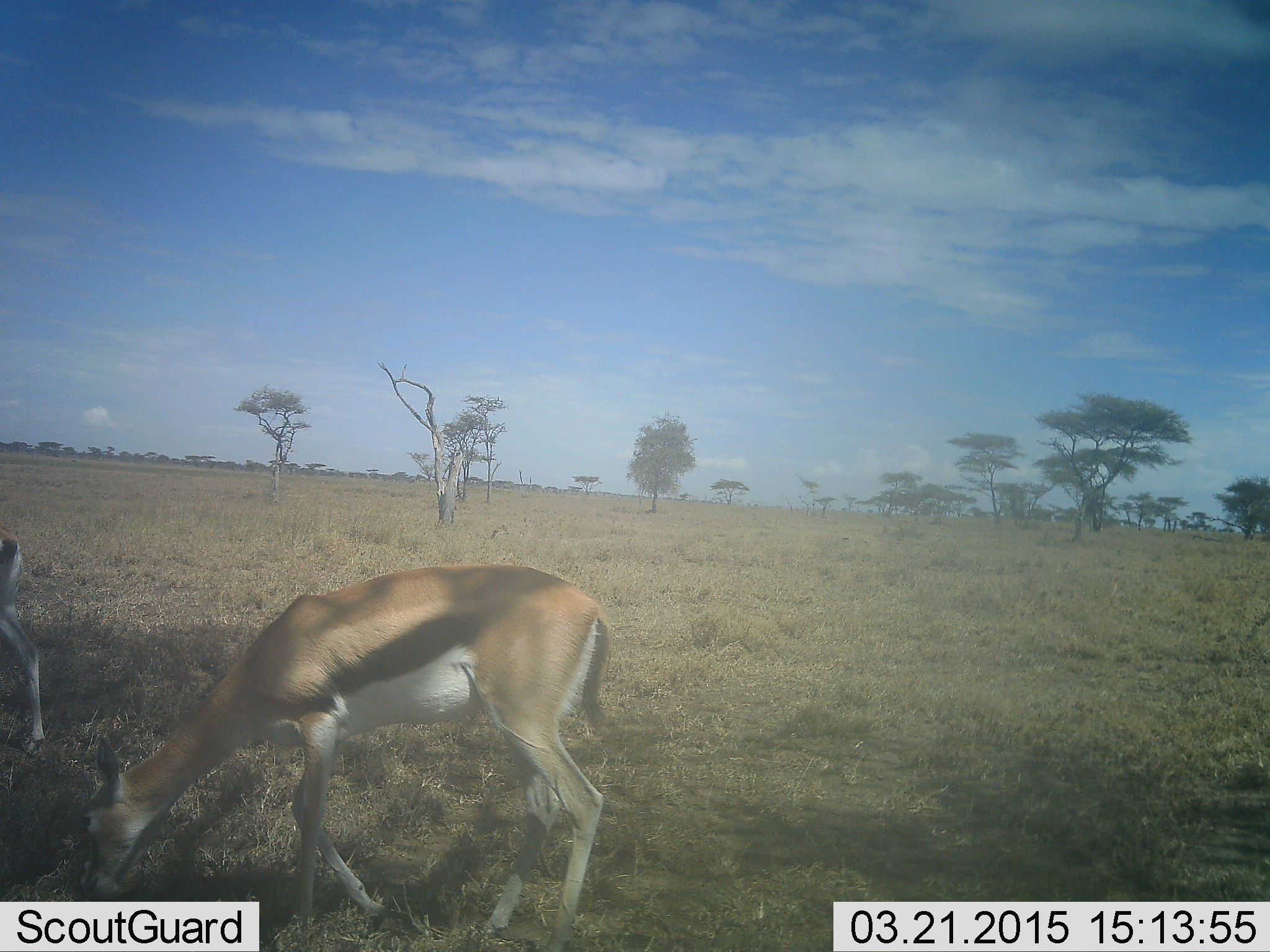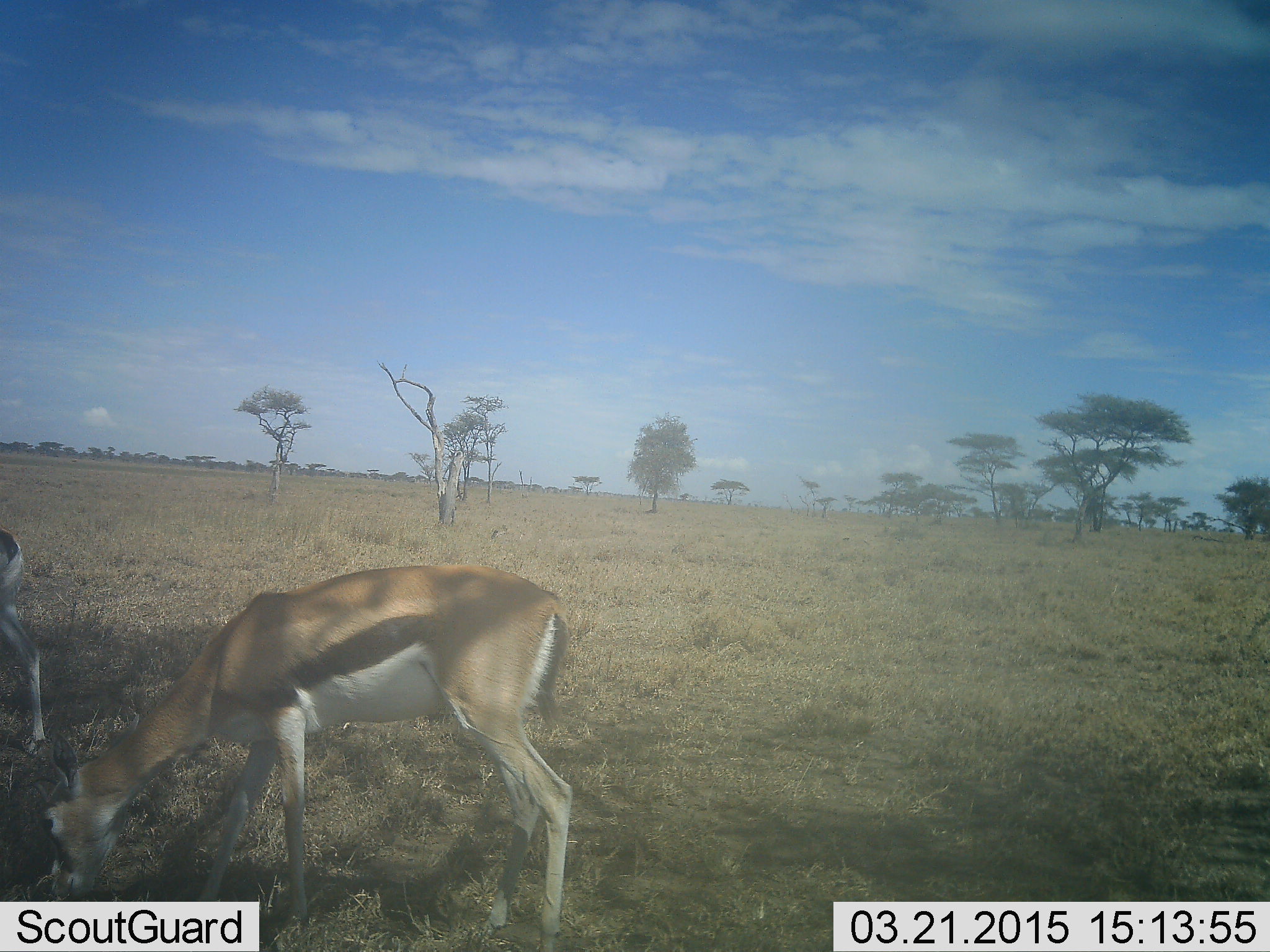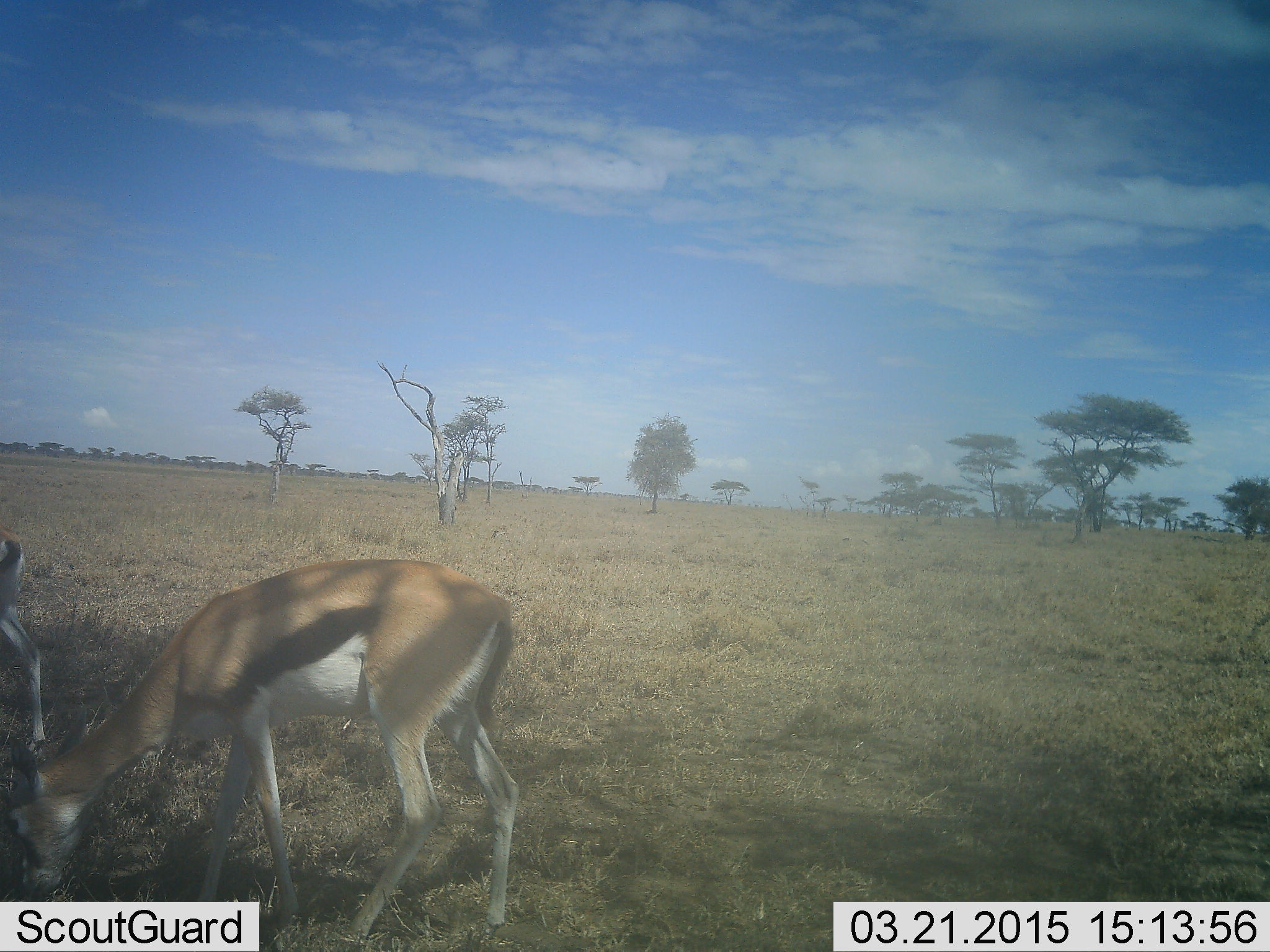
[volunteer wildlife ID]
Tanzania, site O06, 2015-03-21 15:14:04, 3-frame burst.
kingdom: Animalia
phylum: Chordata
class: Mammalia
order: Artiodactyla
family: Bovidae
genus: Eudorcas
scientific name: Eudorcas thomsonii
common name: thomson's gazelle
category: gazellethomsons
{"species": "gazellethomsons (thomson's gazelle) (Eudorcas thomsonii)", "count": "2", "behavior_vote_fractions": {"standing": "10%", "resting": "0%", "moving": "10%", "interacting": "0%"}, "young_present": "0%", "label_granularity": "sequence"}